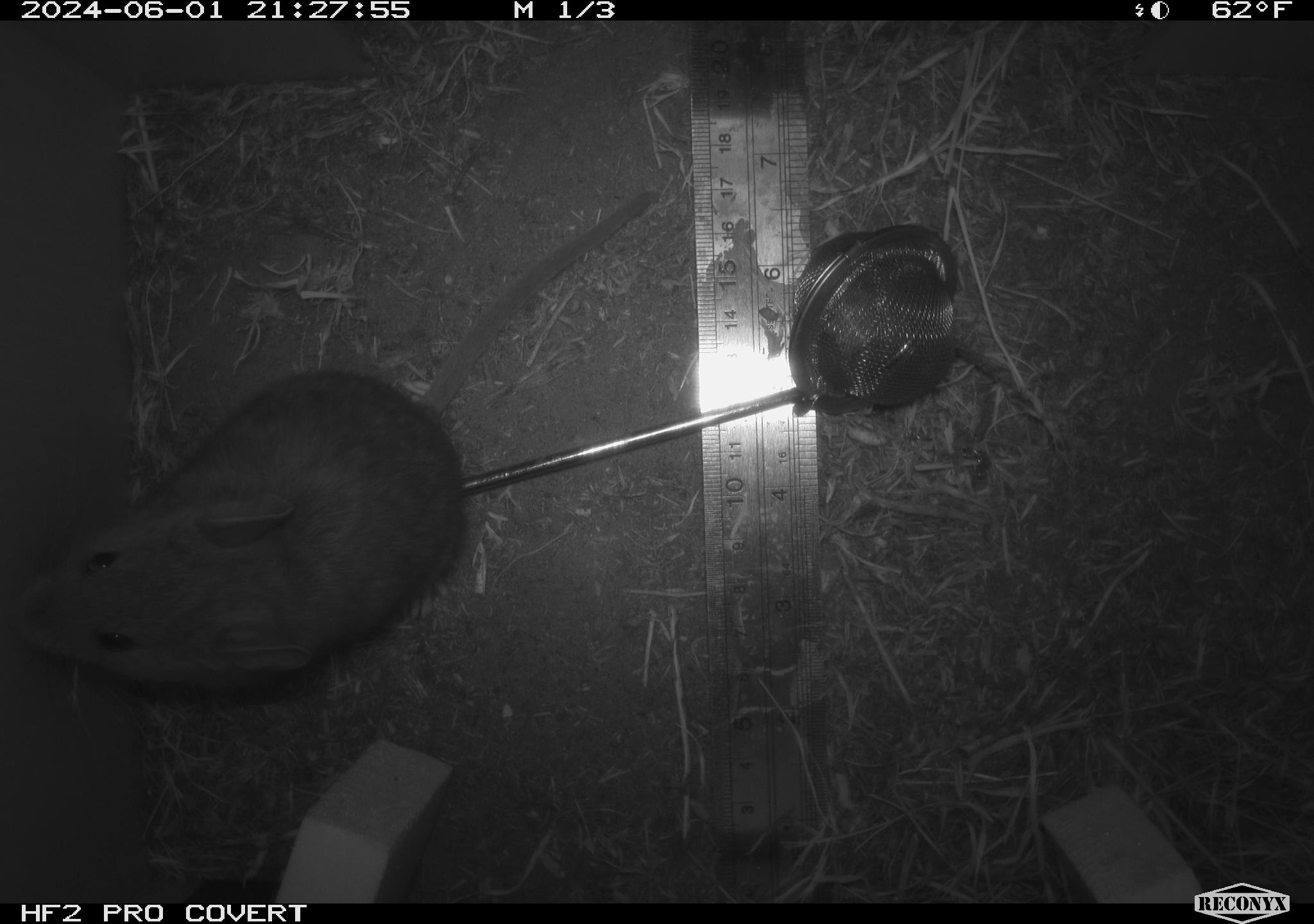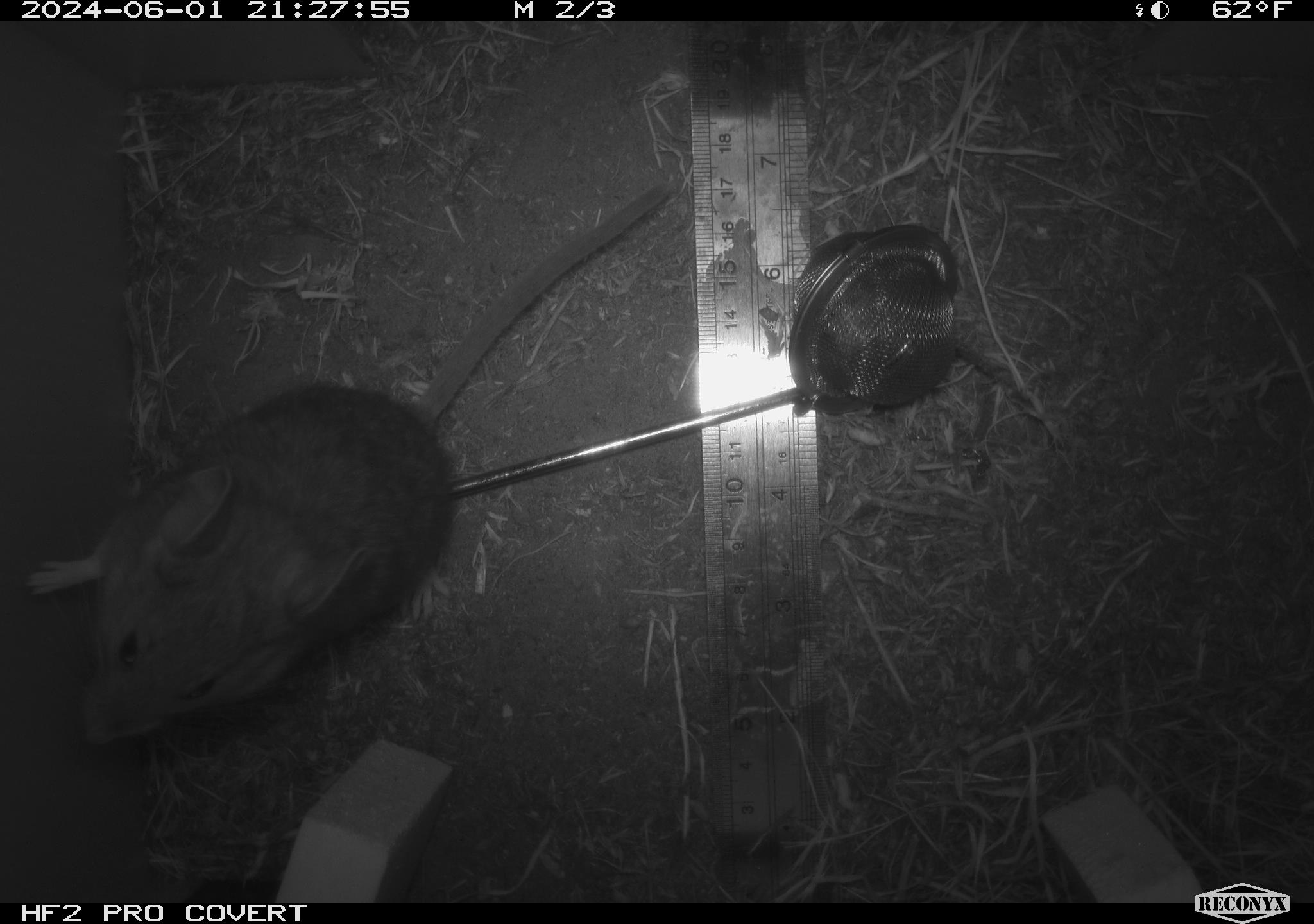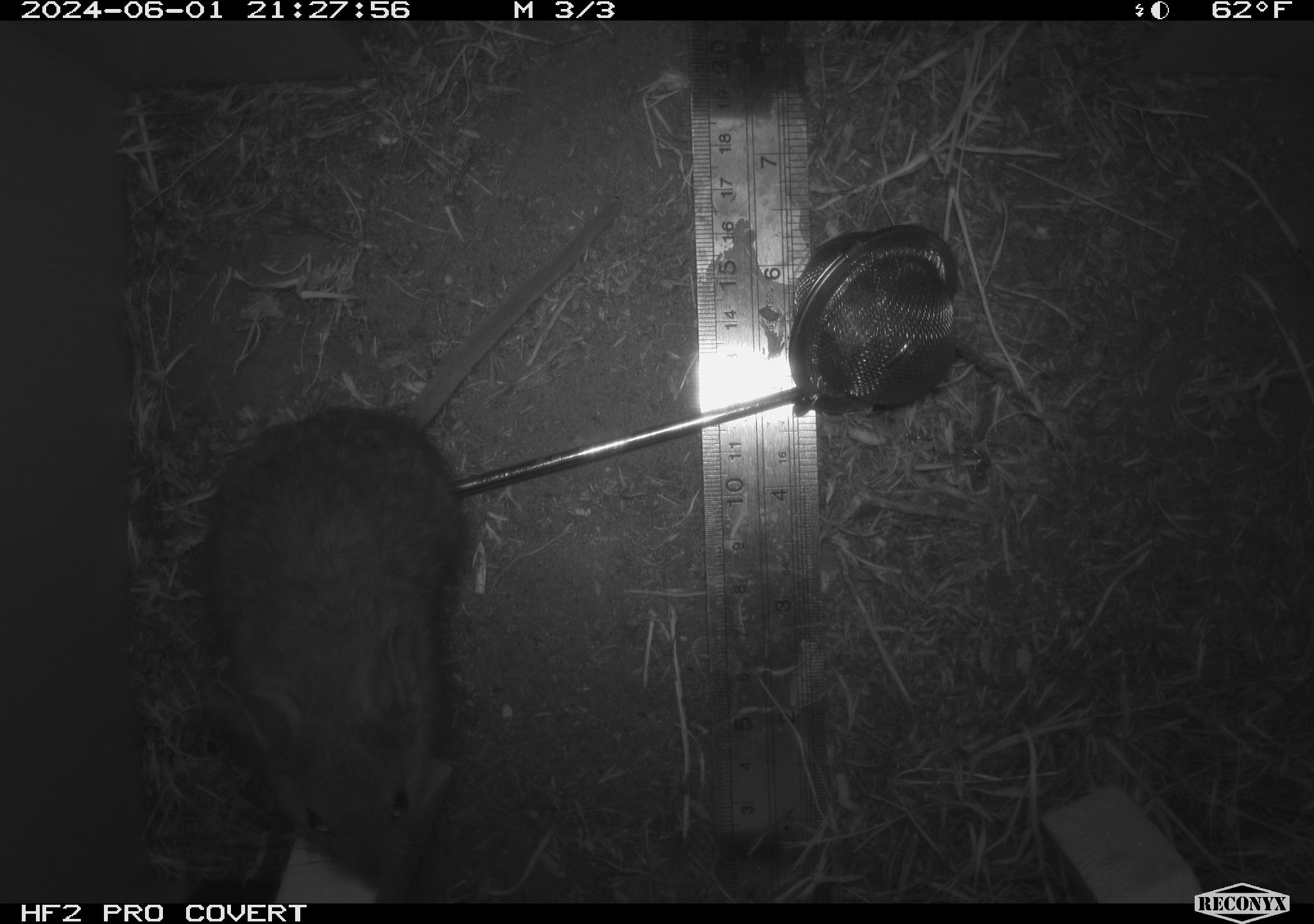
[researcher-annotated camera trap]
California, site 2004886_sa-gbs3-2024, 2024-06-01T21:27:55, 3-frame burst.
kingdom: Animalia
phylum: Chordata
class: Mammalia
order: Rodentia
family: Cricetidae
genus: Neotoma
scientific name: Neotoma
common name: pack rat or woodrat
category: neotoma species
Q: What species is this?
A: Neotoma species (pack rat or woodrat) (Neotoma).